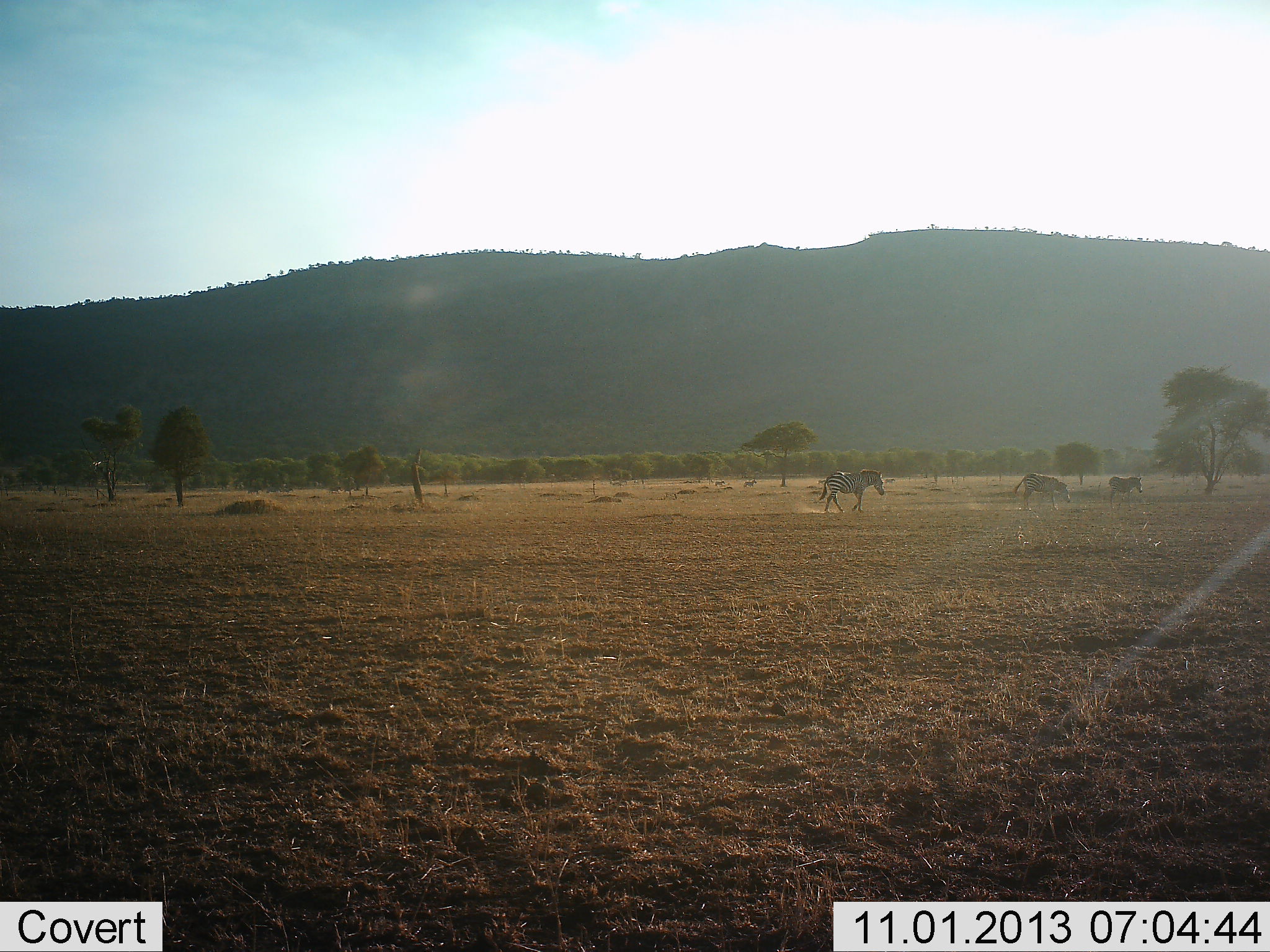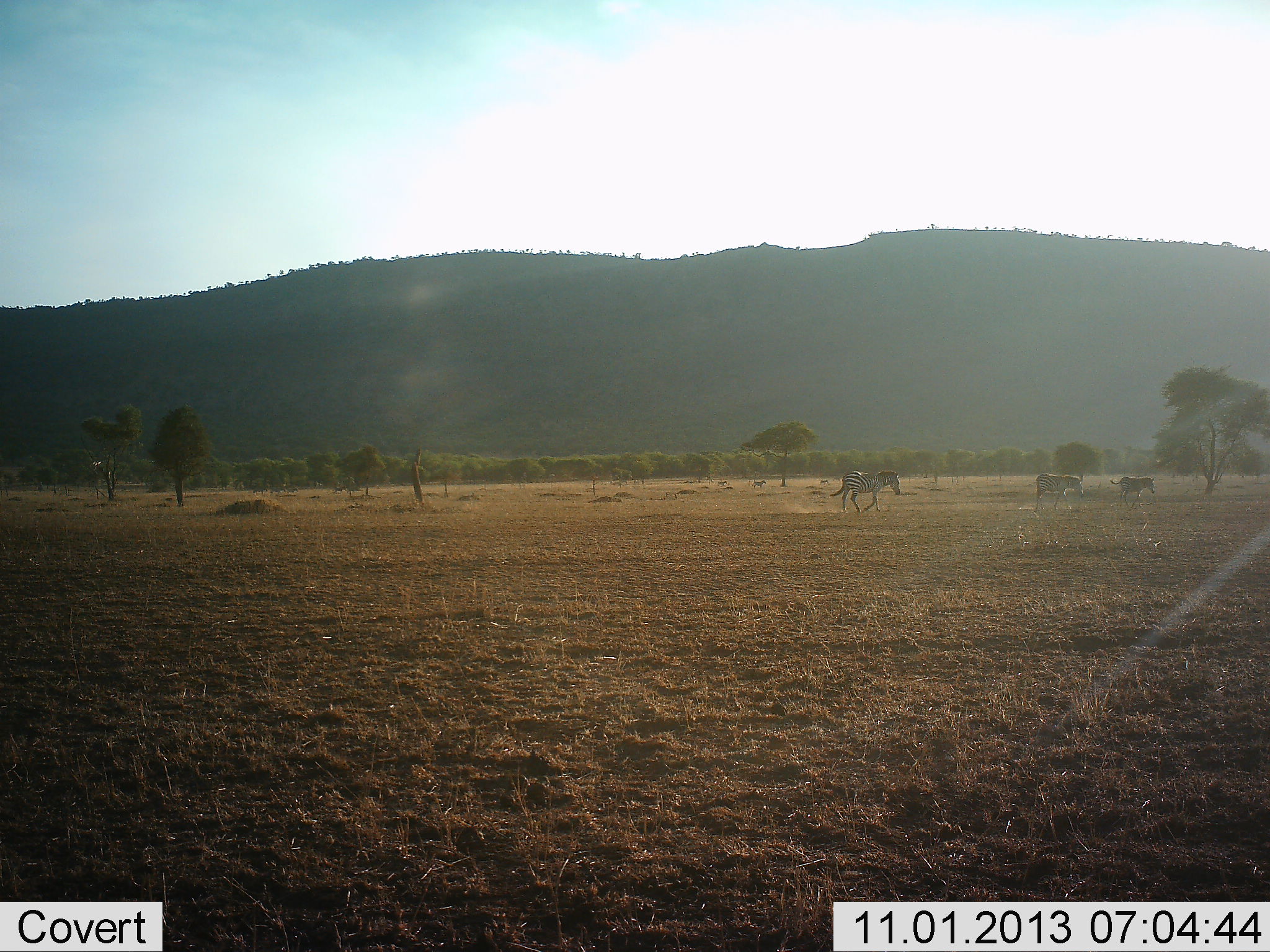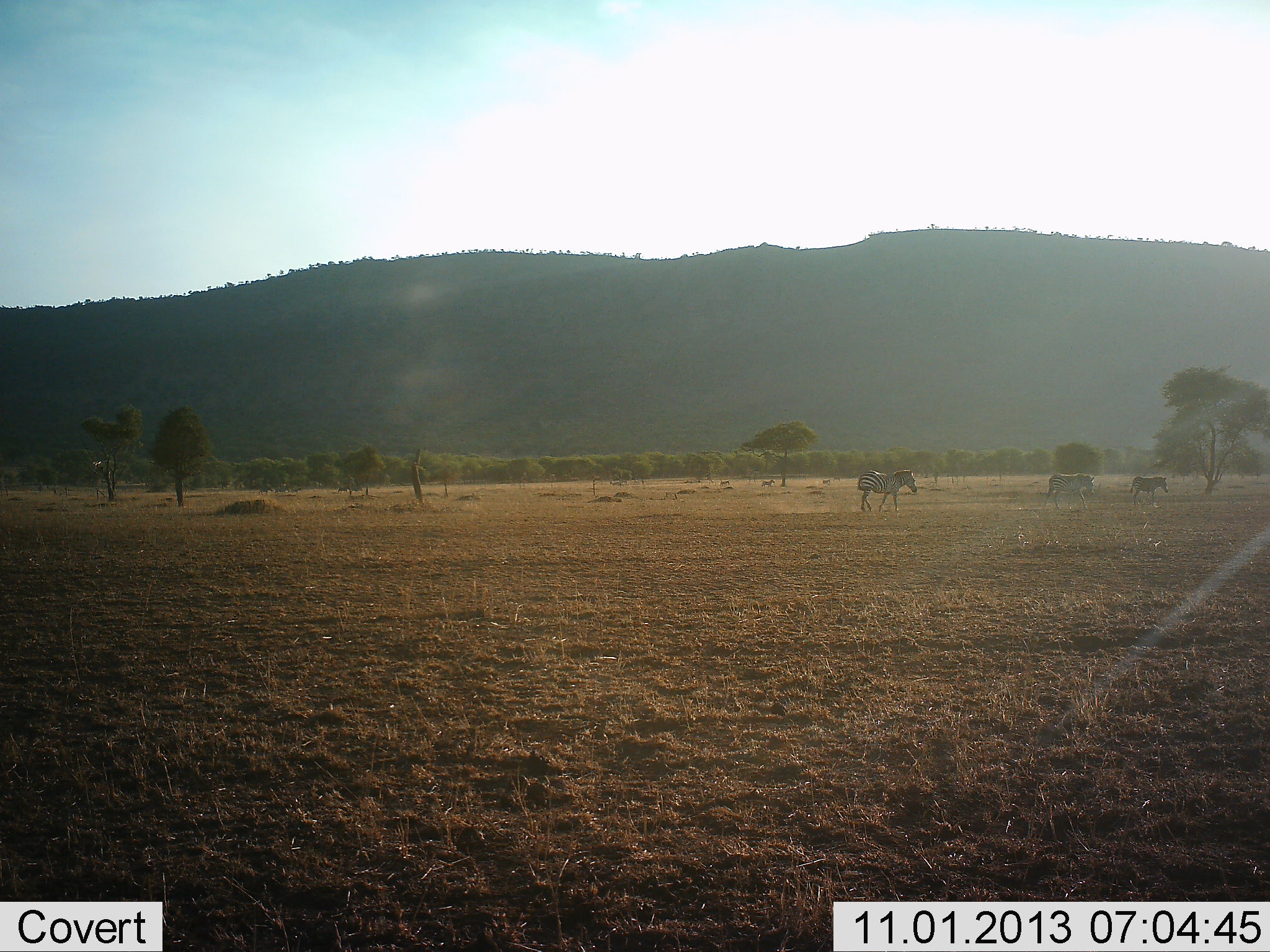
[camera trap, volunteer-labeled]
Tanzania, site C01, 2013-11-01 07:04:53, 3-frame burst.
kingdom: Animalia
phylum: Chordata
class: Mammalia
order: Perissodactyla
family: Equidae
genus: Equus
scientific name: Equus quagga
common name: plains zebra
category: zebra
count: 3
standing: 0%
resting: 0%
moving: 100%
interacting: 0%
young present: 10%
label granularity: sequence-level